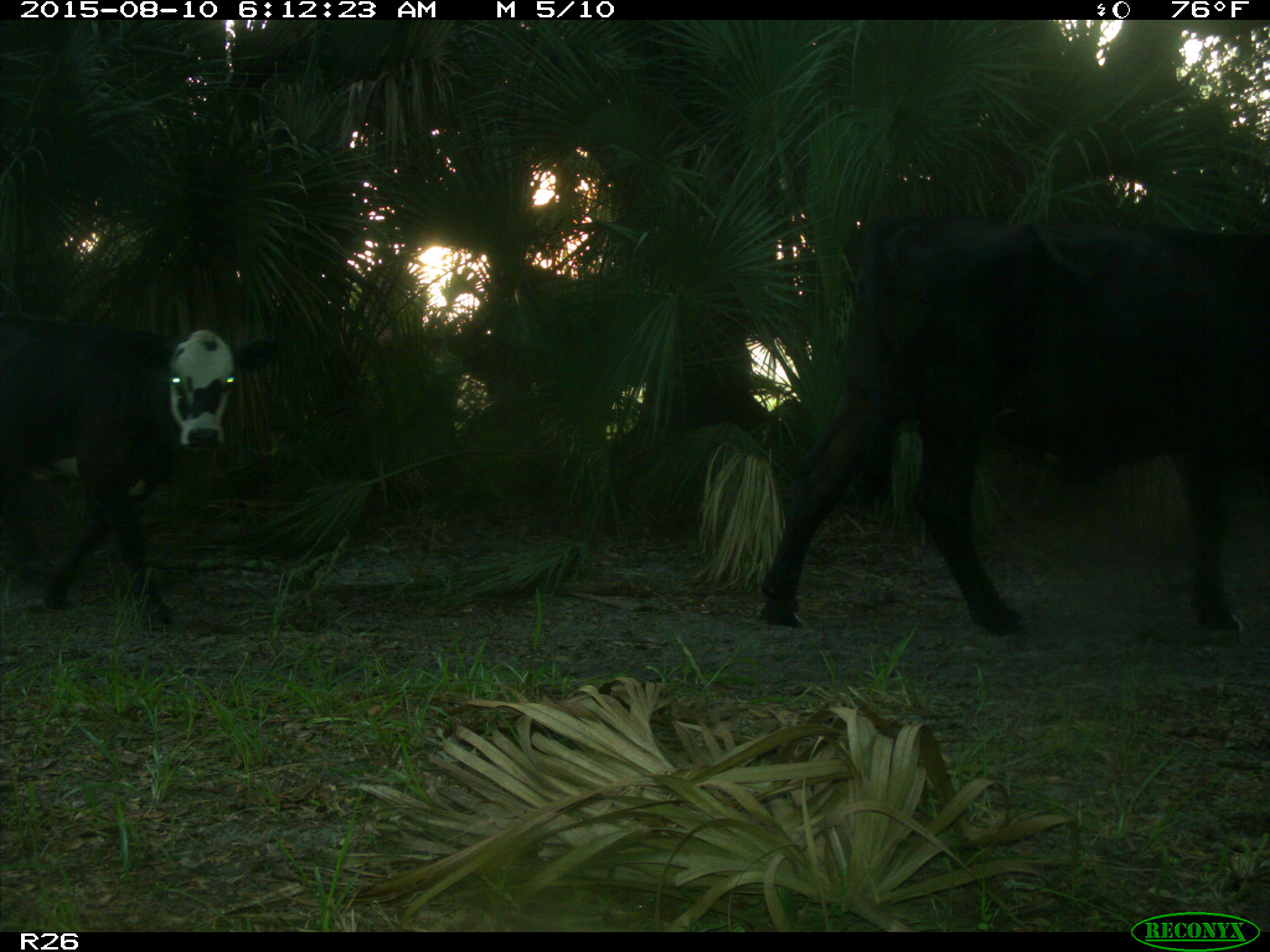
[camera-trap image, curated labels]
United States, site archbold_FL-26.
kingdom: Animalia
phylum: Chordata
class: Mammalia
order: Artiodactyla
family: Bovidae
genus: Bos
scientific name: Bos taurus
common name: domestic cow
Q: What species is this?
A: Bos taurus (domestic cow).